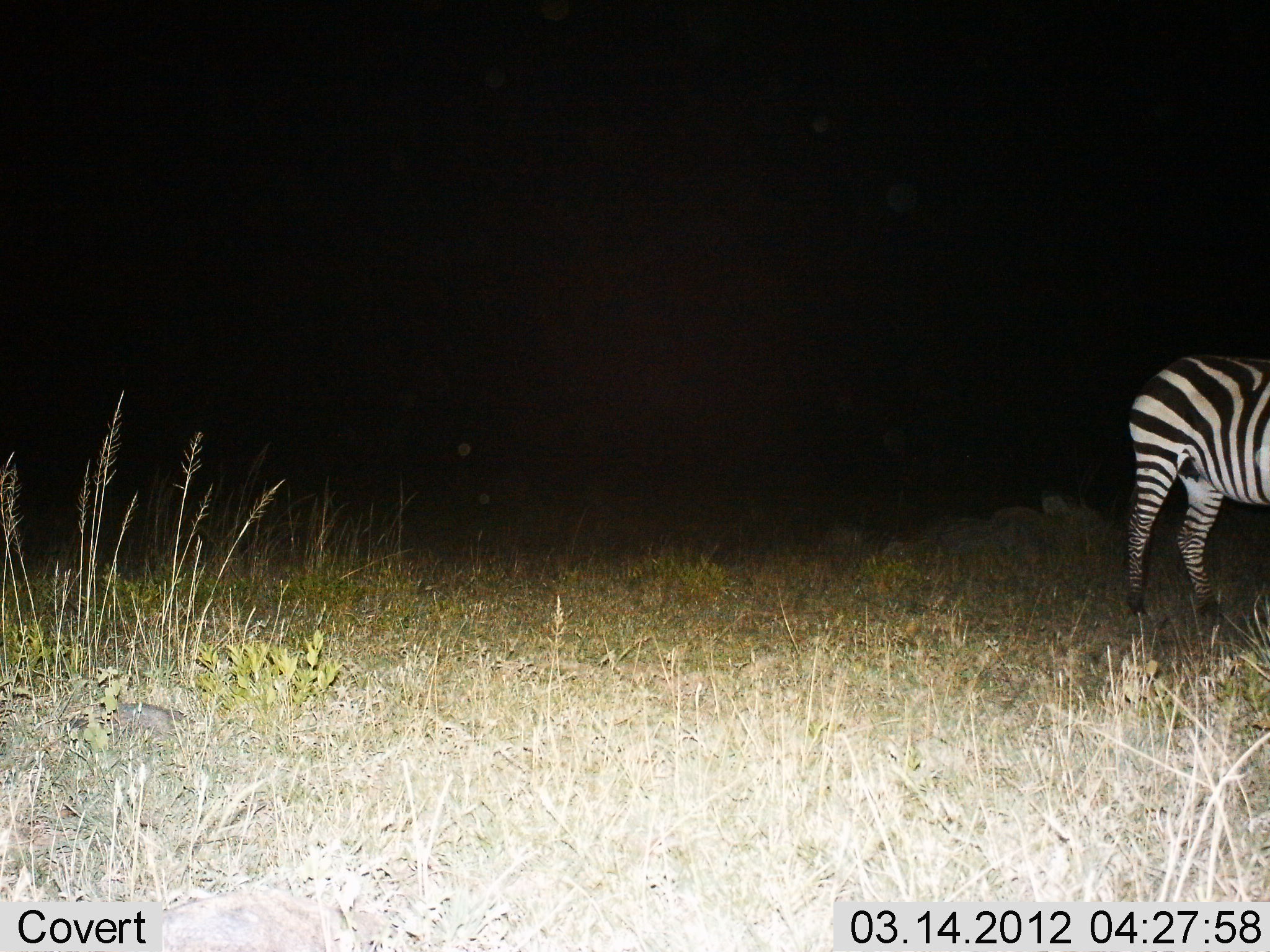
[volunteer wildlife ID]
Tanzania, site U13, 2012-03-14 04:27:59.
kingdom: Animalia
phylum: Chordata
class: Mammalia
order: Perissodactyla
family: Equidae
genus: Equus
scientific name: Equus quagga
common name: plains zebra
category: zebra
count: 1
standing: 95%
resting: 0%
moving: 5%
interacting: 0%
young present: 0%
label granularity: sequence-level